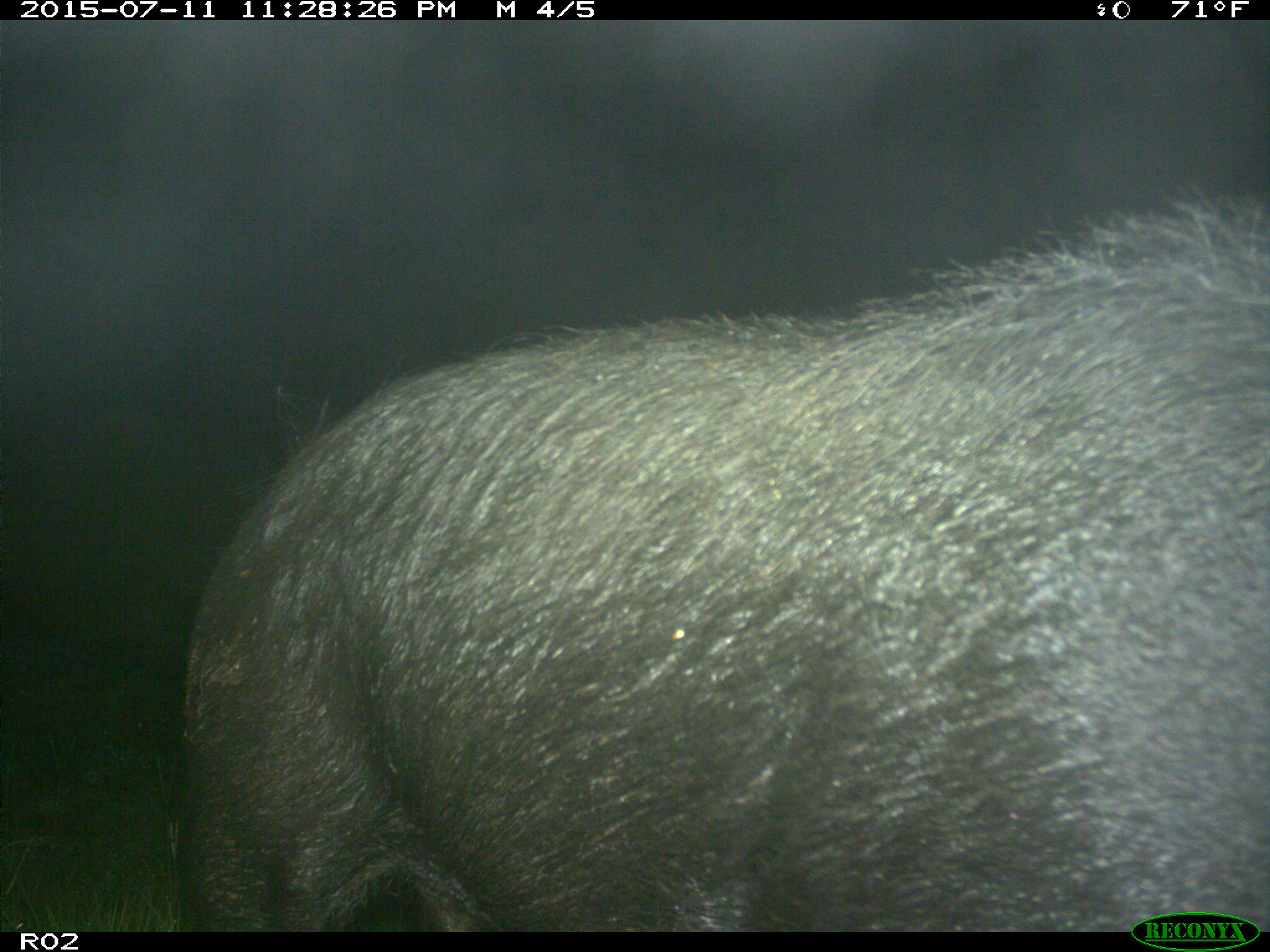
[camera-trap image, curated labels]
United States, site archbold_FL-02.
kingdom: Animalia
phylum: Chordata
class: Mammalia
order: Artiodactyla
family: Suidae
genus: Sus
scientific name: Sus scrofa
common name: wild boar